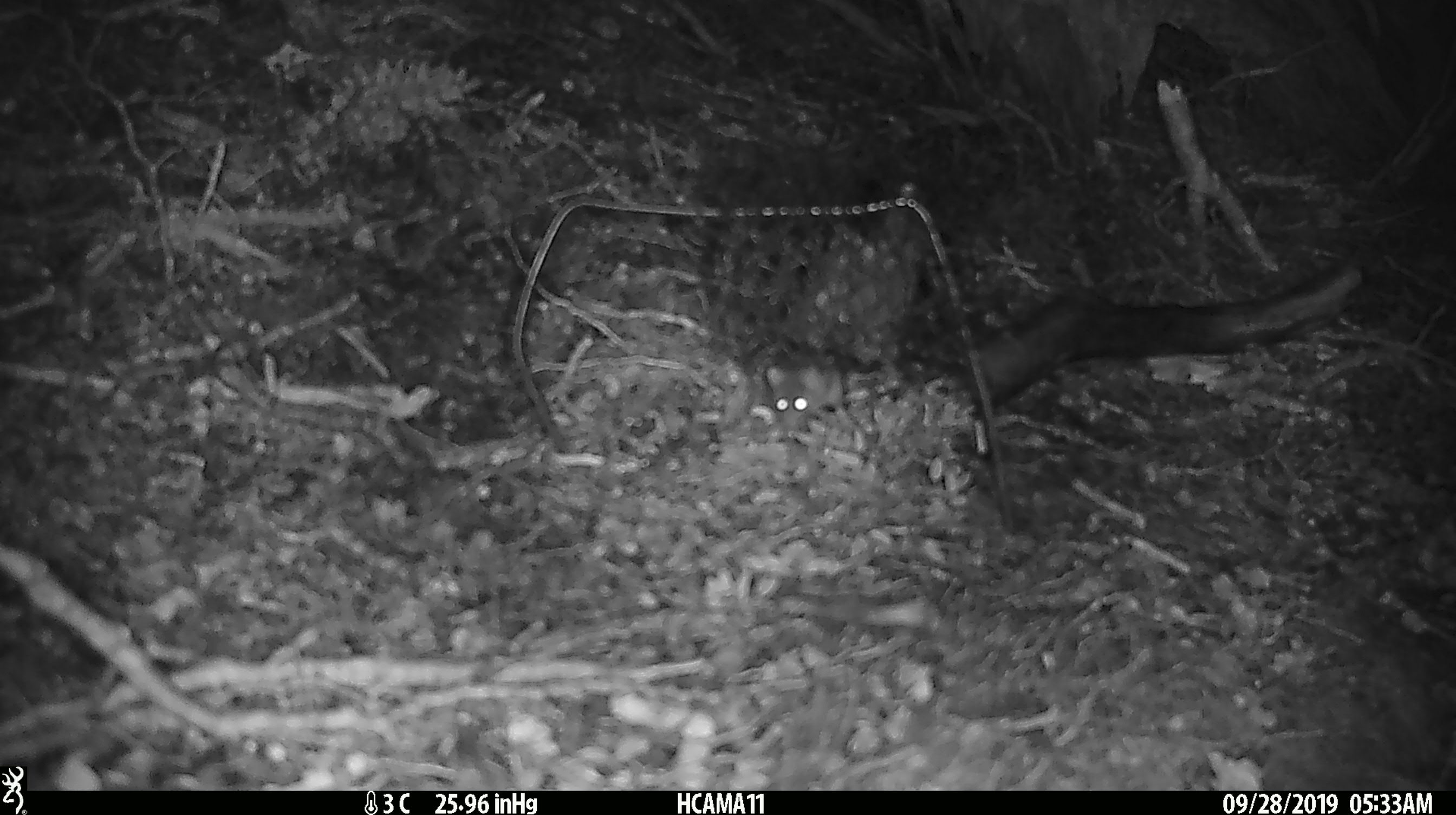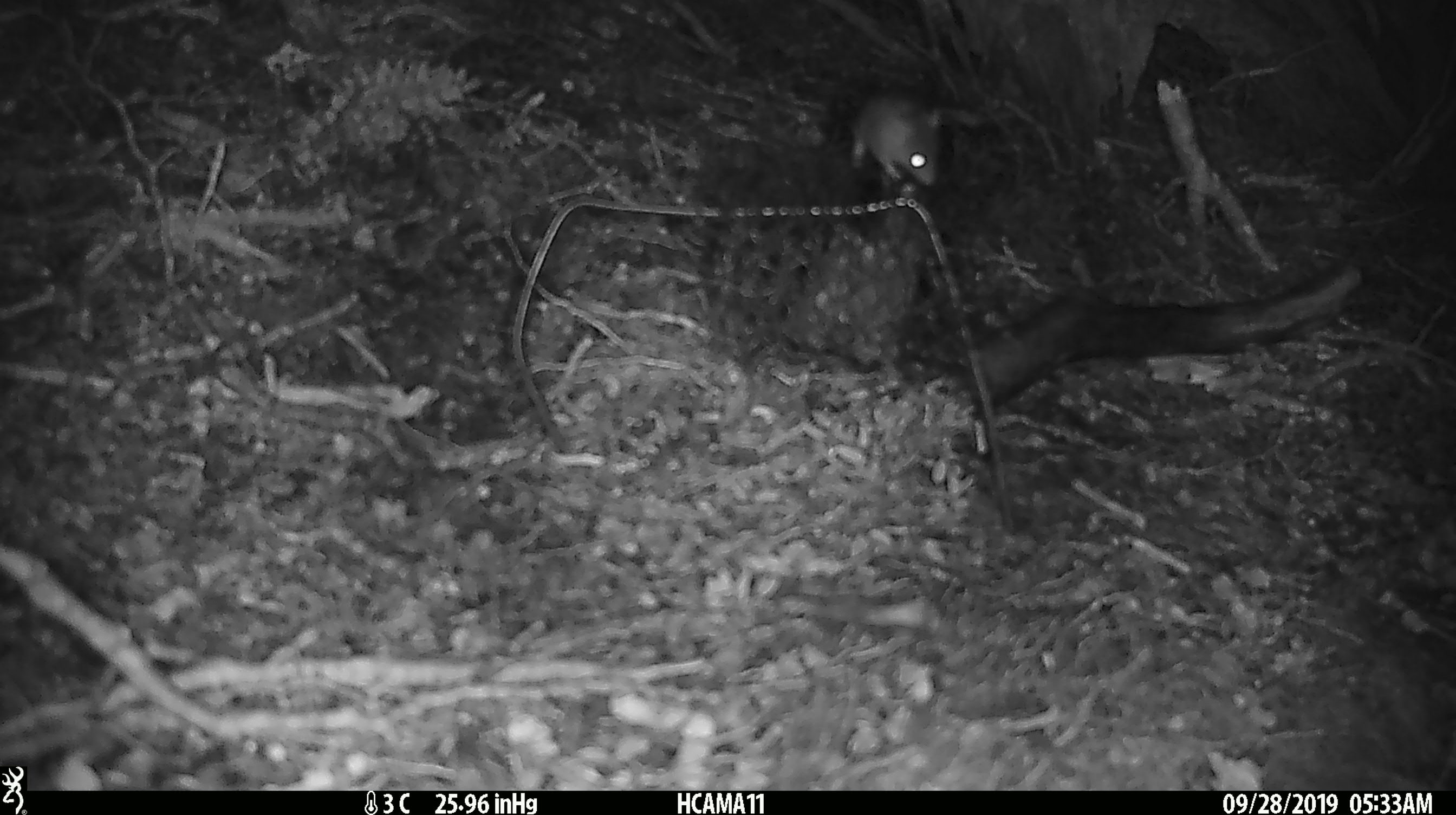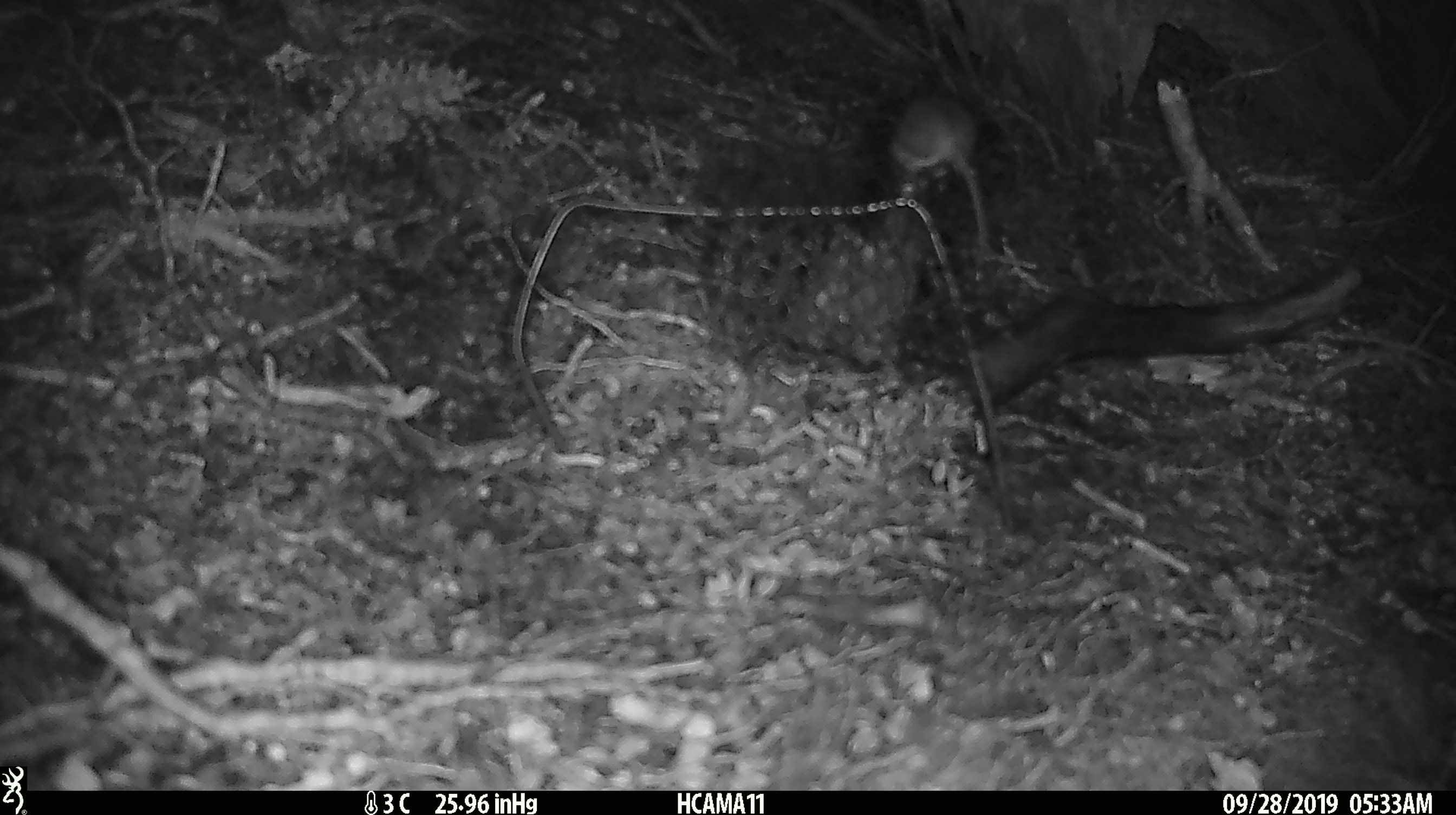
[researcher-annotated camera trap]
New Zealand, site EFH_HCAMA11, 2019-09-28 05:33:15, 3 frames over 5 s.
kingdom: Animalia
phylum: Chordata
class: Mammalia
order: Rodentia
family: Muridae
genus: Mus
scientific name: Mus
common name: mouse